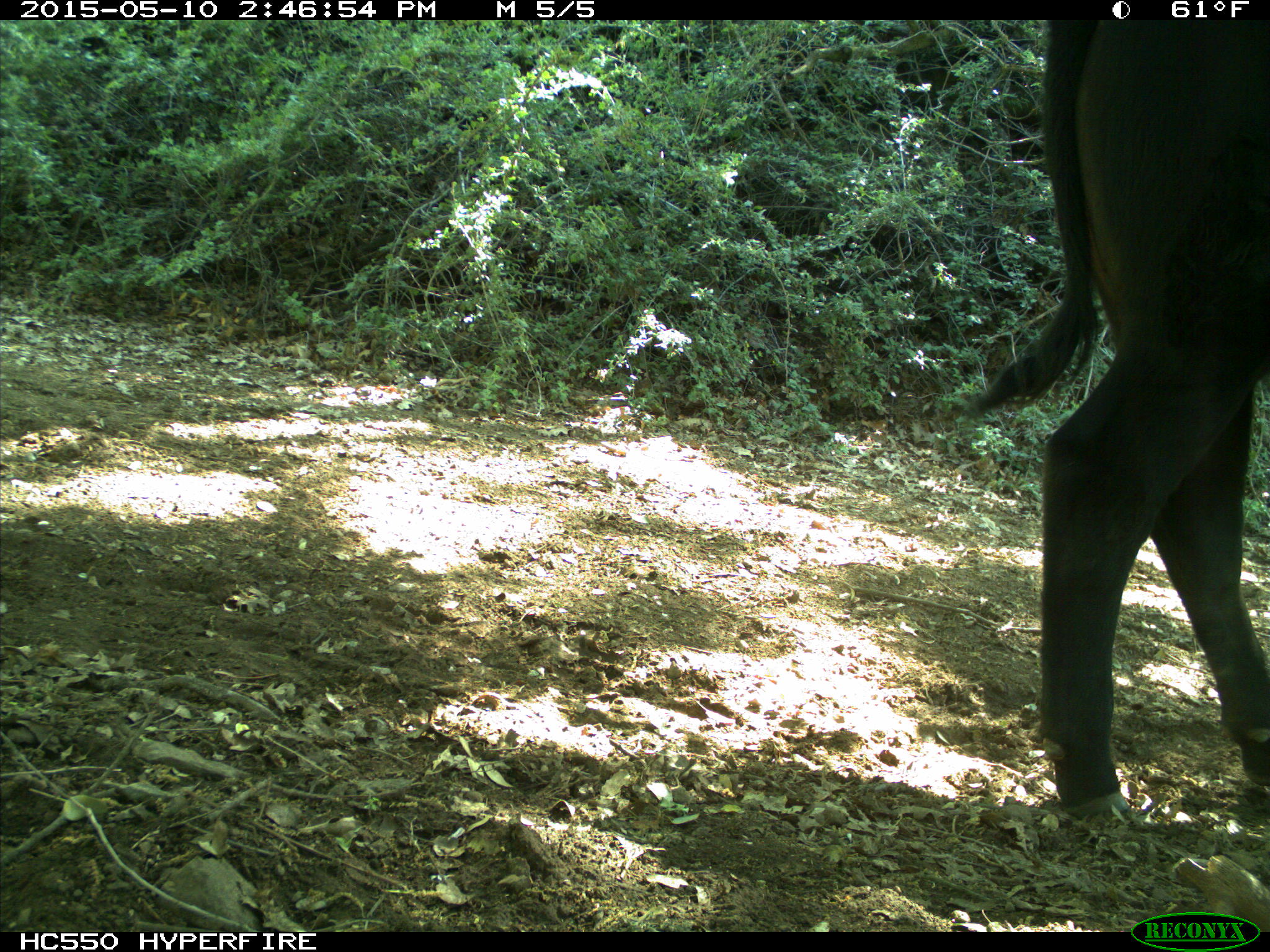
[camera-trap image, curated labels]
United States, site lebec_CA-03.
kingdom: Animalia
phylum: Chordata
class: Mammalia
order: Artiodactyla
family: Bovidae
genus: Bos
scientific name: Bos taurus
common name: domestic cow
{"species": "Bos taurus (domestic cow)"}